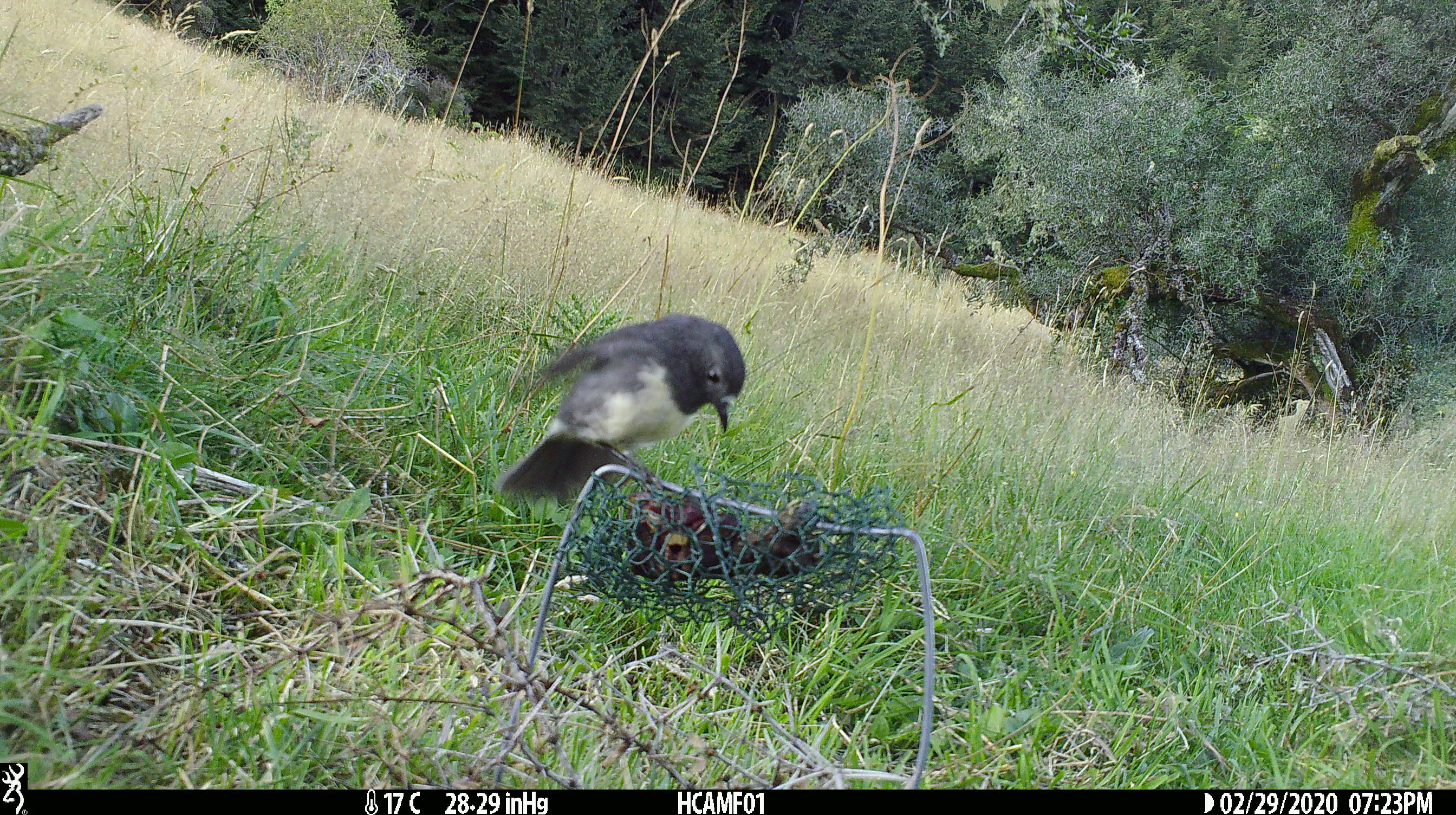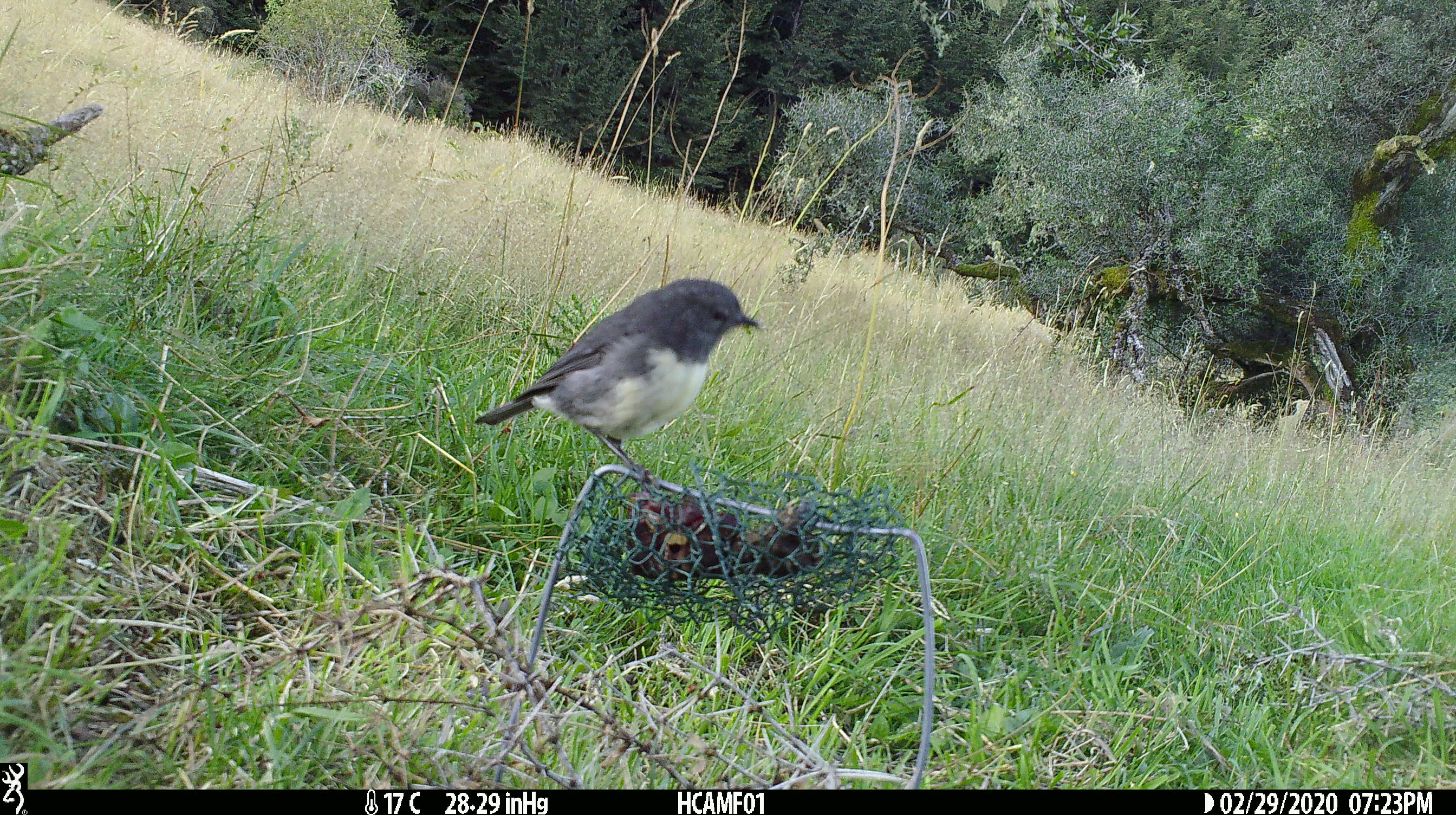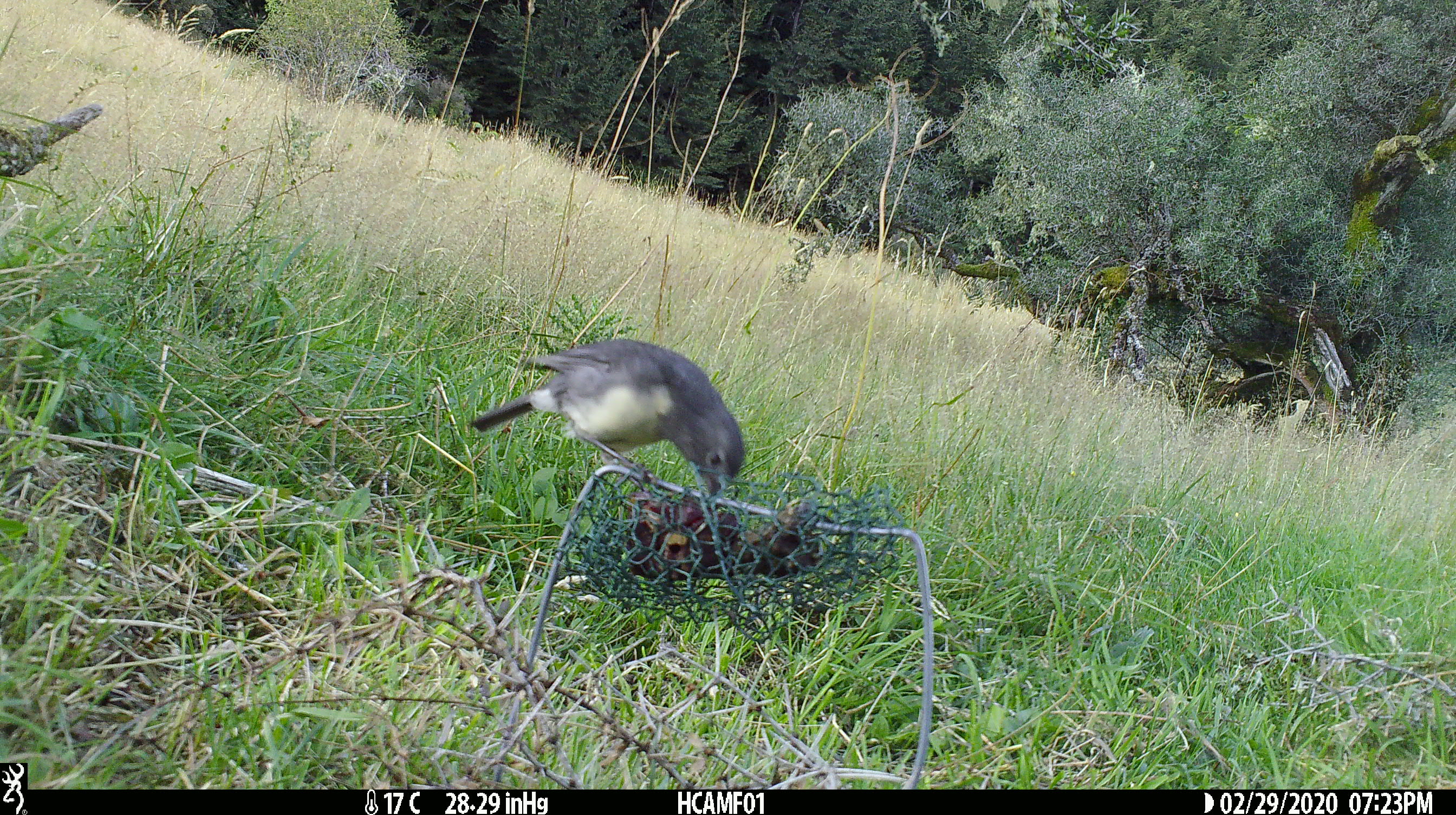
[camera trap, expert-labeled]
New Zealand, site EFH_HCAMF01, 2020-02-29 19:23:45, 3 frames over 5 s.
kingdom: Animalia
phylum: Chordata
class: Aves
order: Passeriformes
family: Petroicidae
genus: Petroica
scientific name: Petroica australis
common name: new zealand robin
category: robin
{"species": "robin (new zealand robin) (Petroica australis)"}